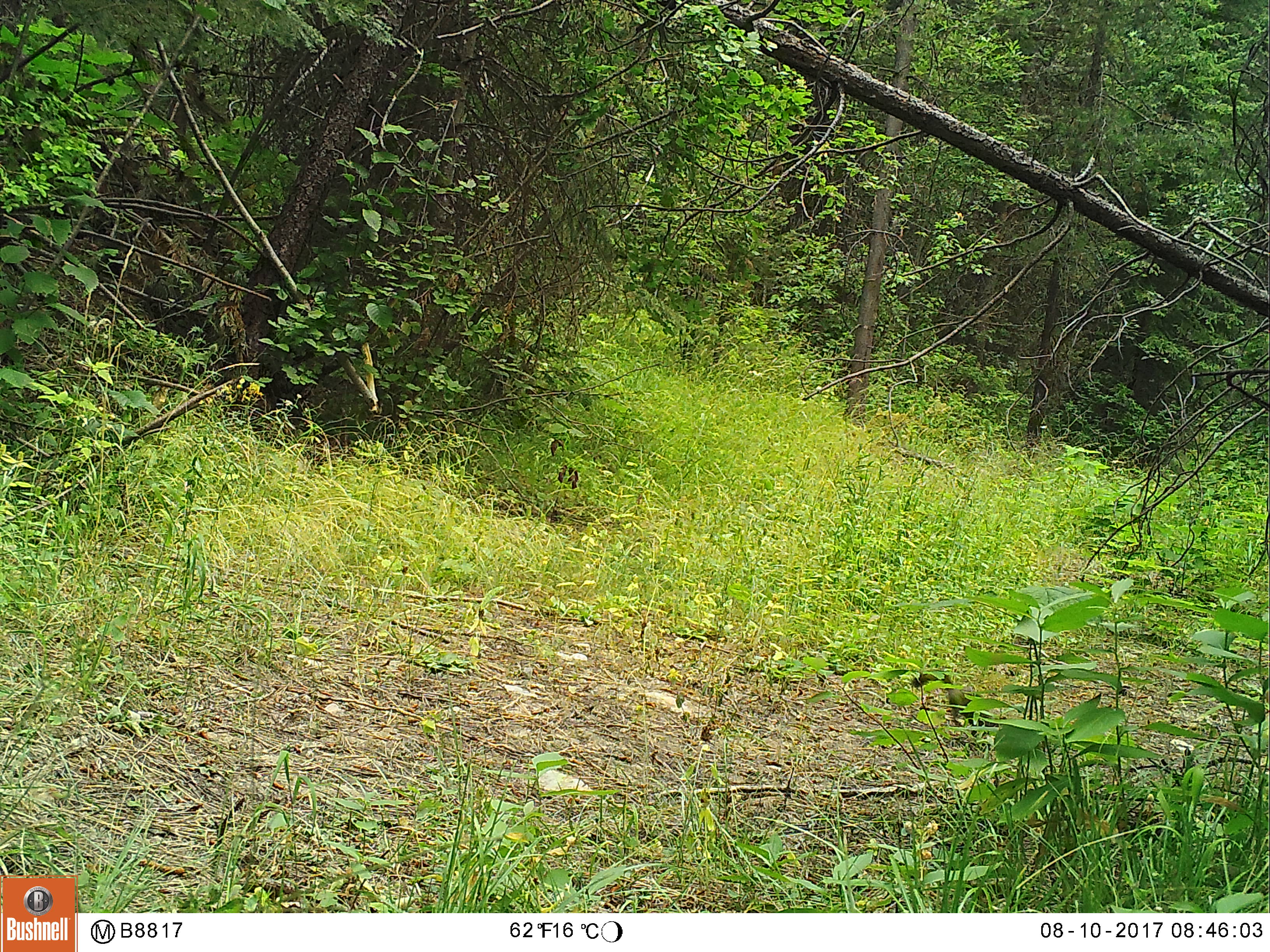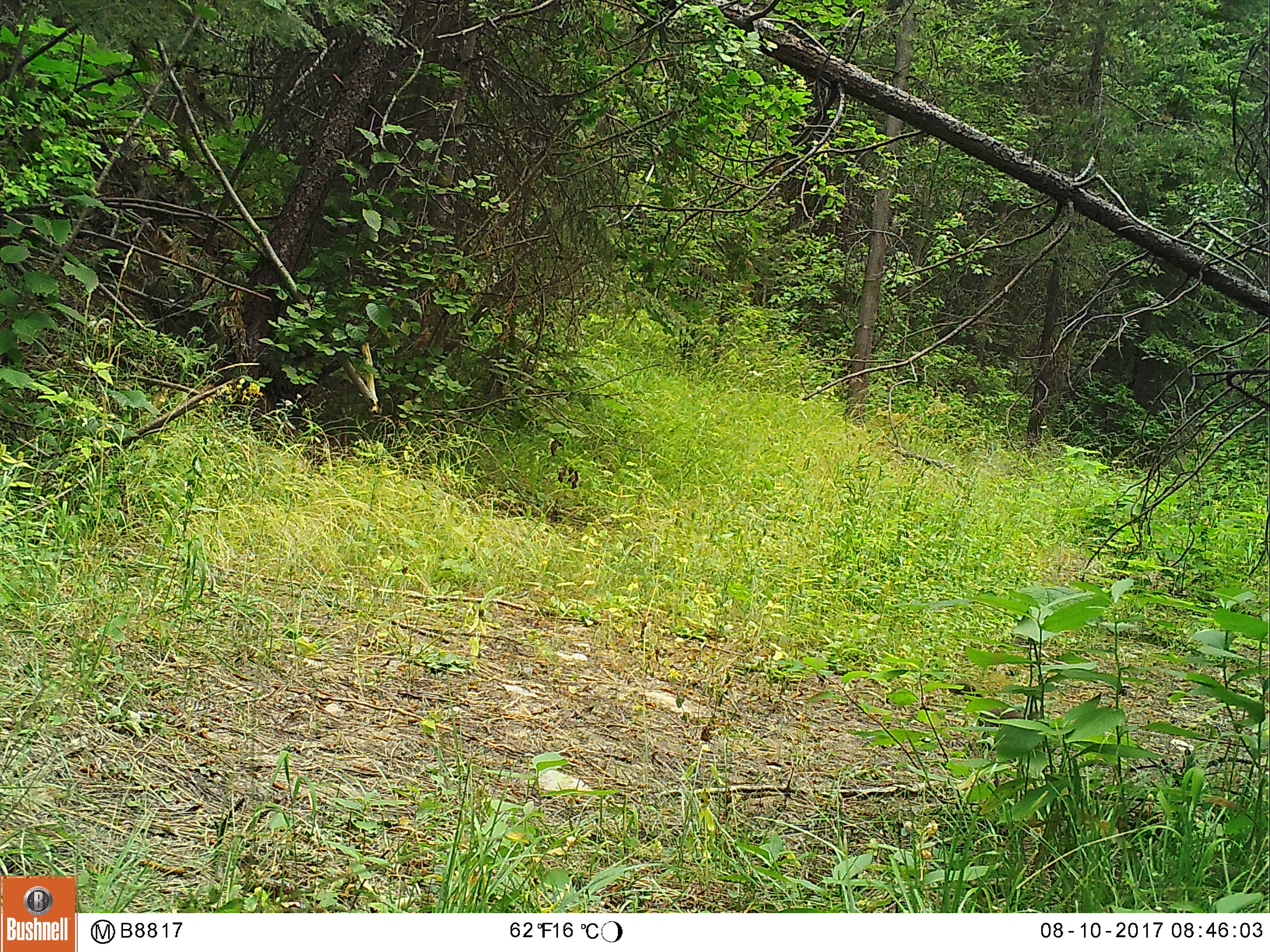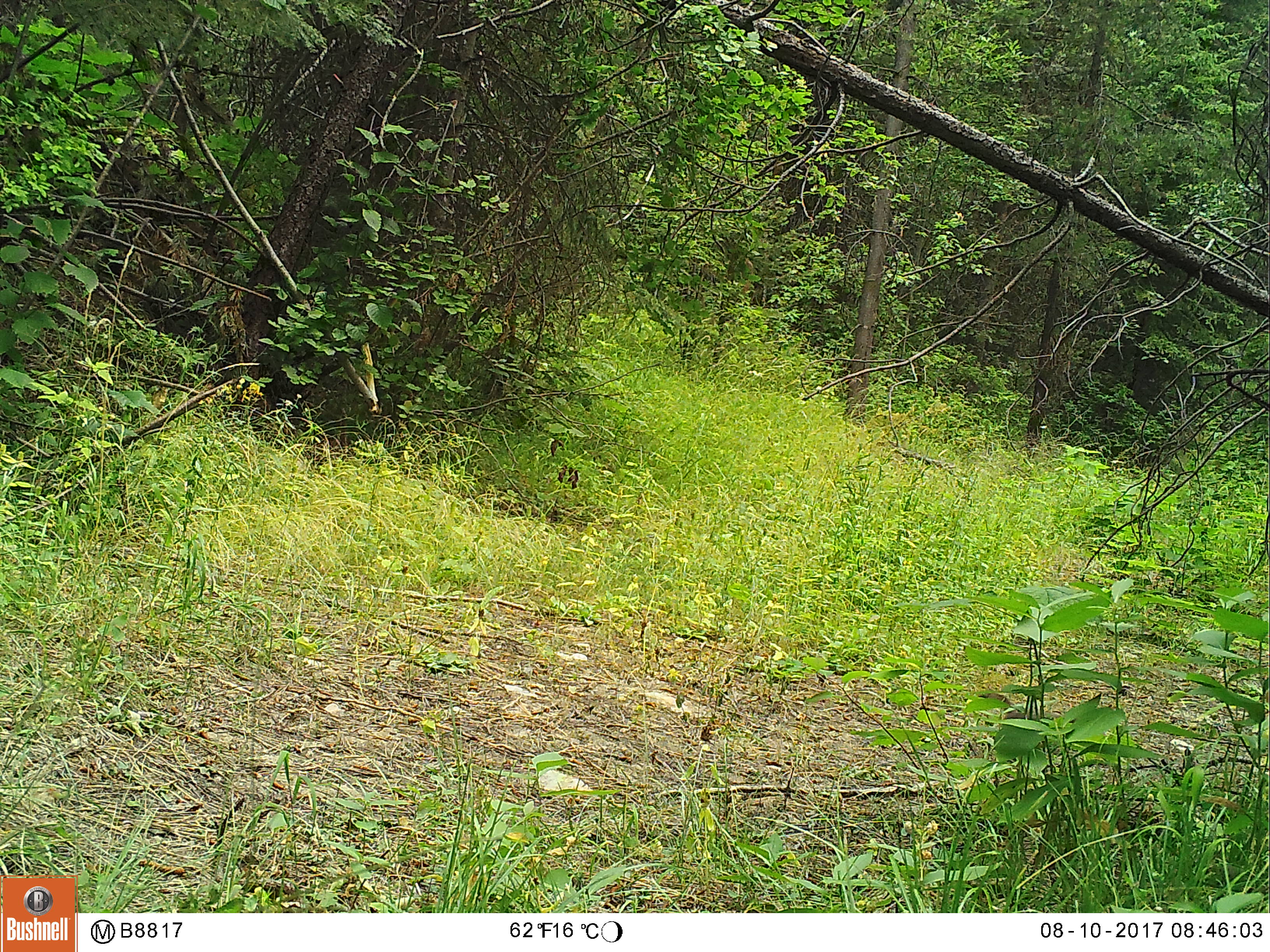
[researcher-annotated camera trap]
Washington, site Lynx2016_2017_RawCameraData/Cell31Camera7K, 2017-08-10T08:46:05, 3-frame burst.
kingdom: Animalia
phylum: Chordata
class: Mammalia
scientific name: Mammalia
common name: small mammal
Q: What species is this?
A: Small mammal (Mammalia).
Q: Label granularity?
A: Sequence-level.